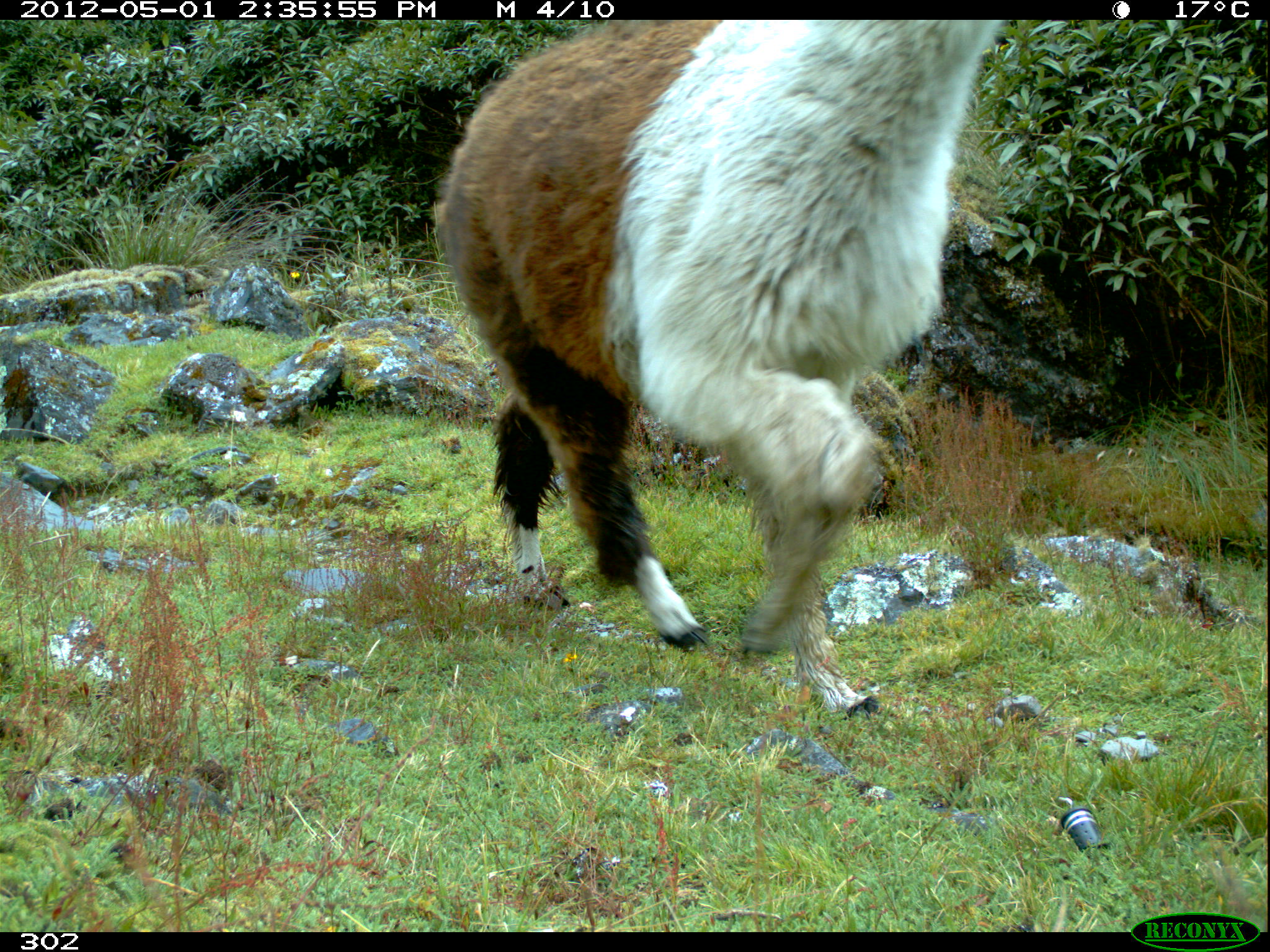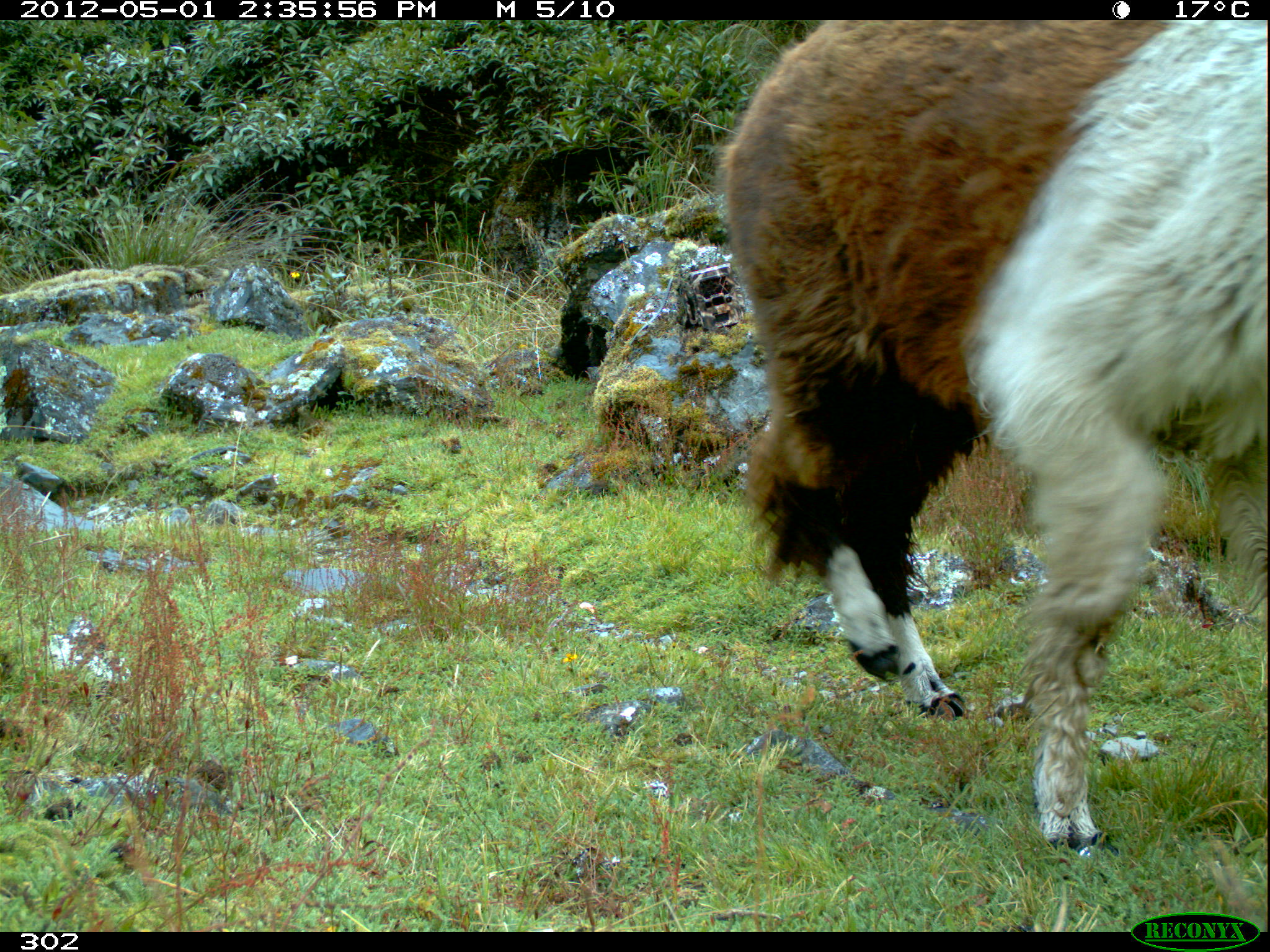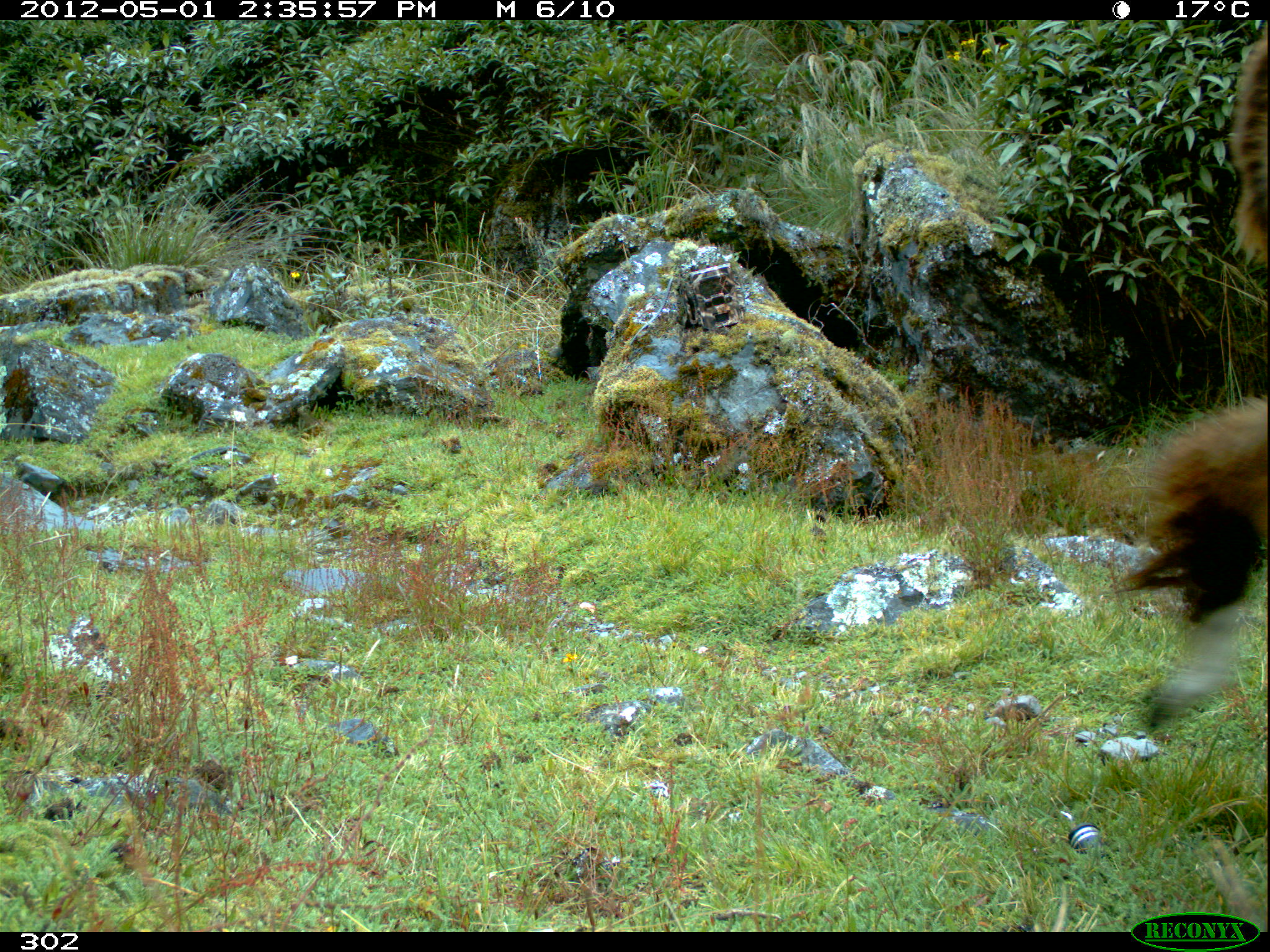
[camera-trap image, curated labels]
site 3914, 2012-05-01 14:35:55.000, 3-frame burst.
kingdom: Animalia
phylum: Chordata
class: Mammalia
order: Artiodactyla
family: Camelidae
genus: Vicugna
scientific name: Vicugna pacos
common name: alpaca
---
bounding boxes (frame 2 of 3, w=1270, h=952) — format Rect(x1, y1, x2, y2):
vicugna pacos: Rect(706, 20, 1270, 846)